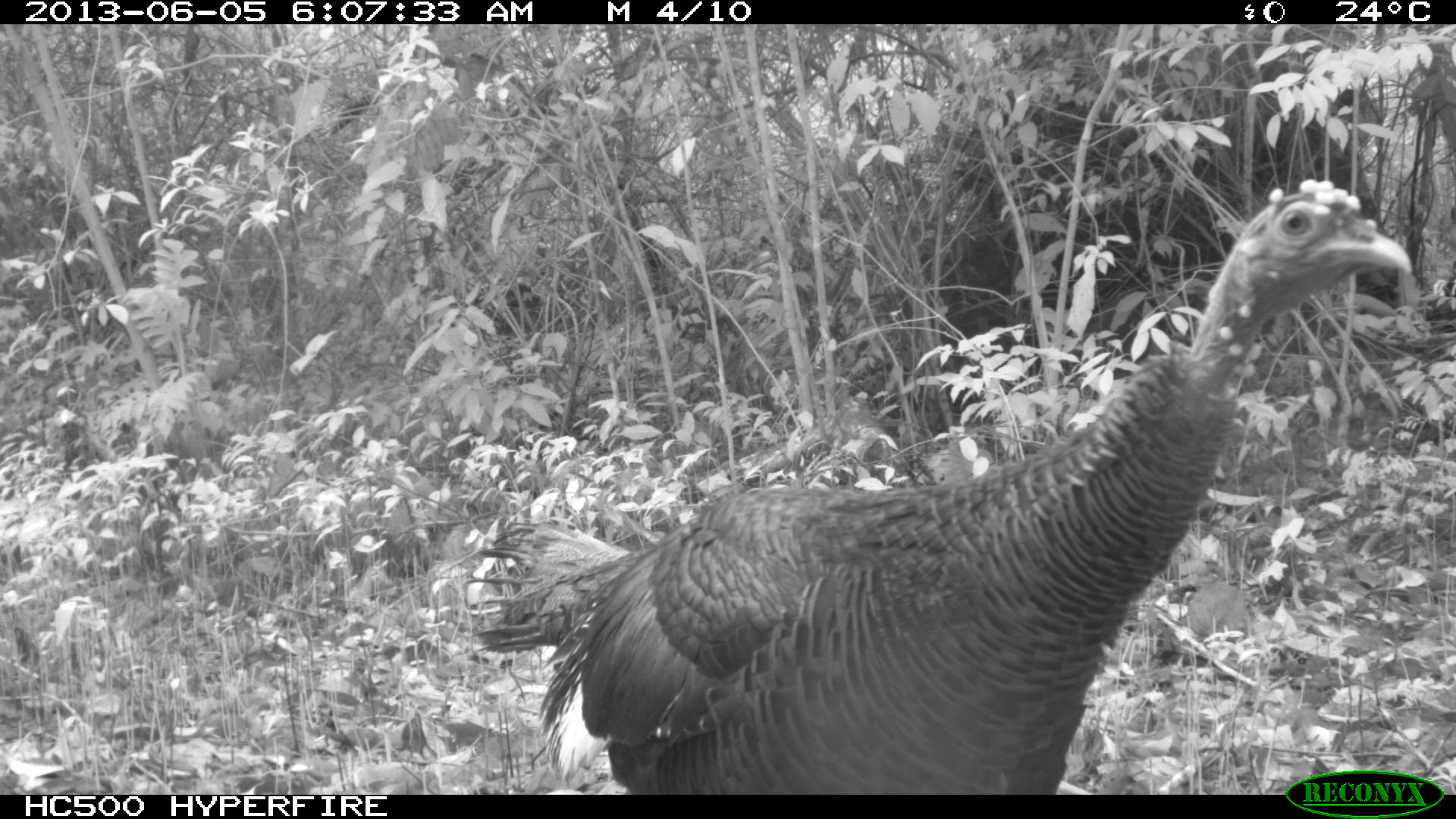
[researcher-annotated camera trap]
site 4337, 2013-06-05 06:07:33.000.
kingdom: Animalia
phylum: Chordata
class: Aves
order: Galliformes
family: Phasianidae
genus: Meleagris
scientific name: Meleagris ocellata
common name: ocellated turkey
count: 1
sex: female